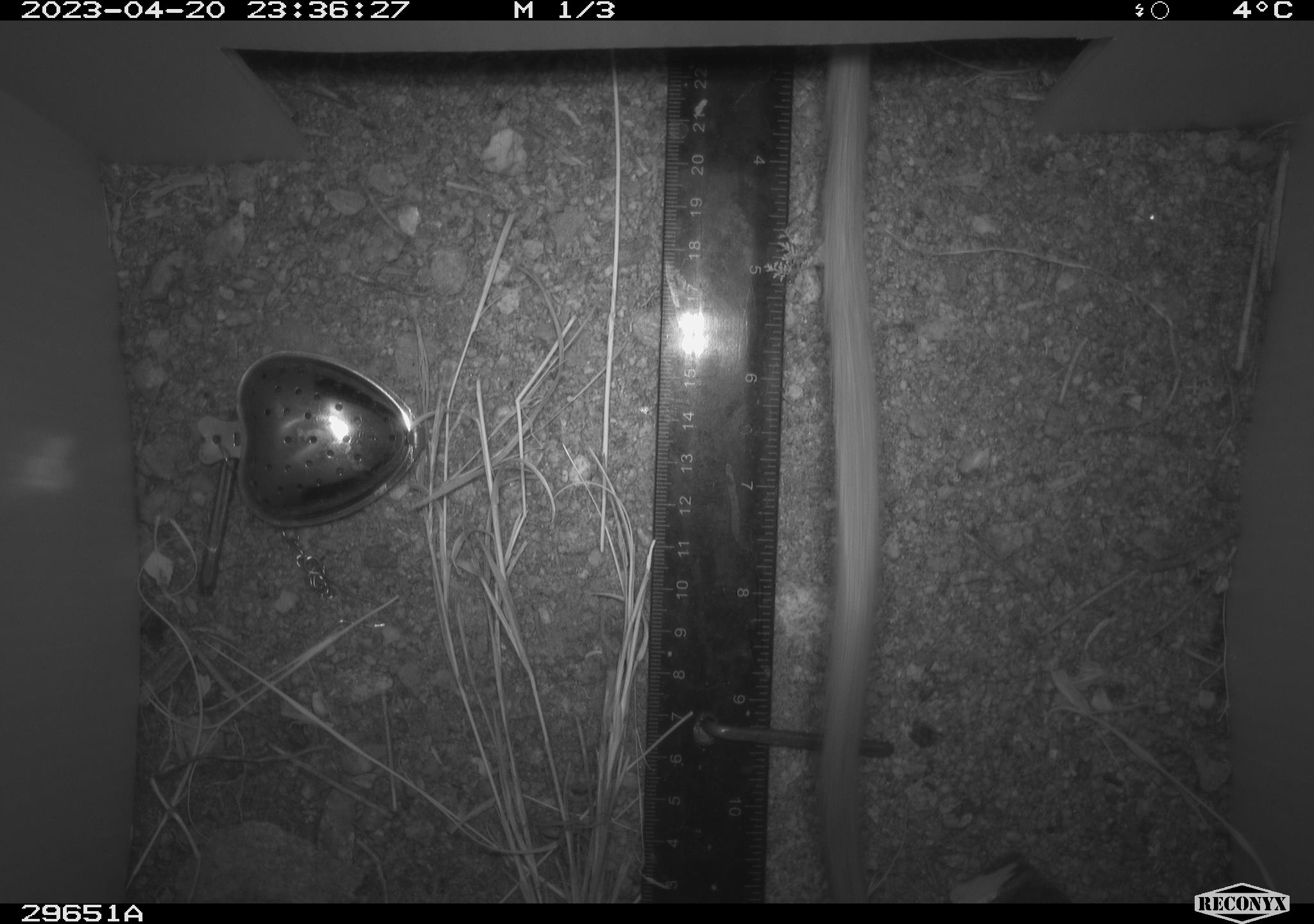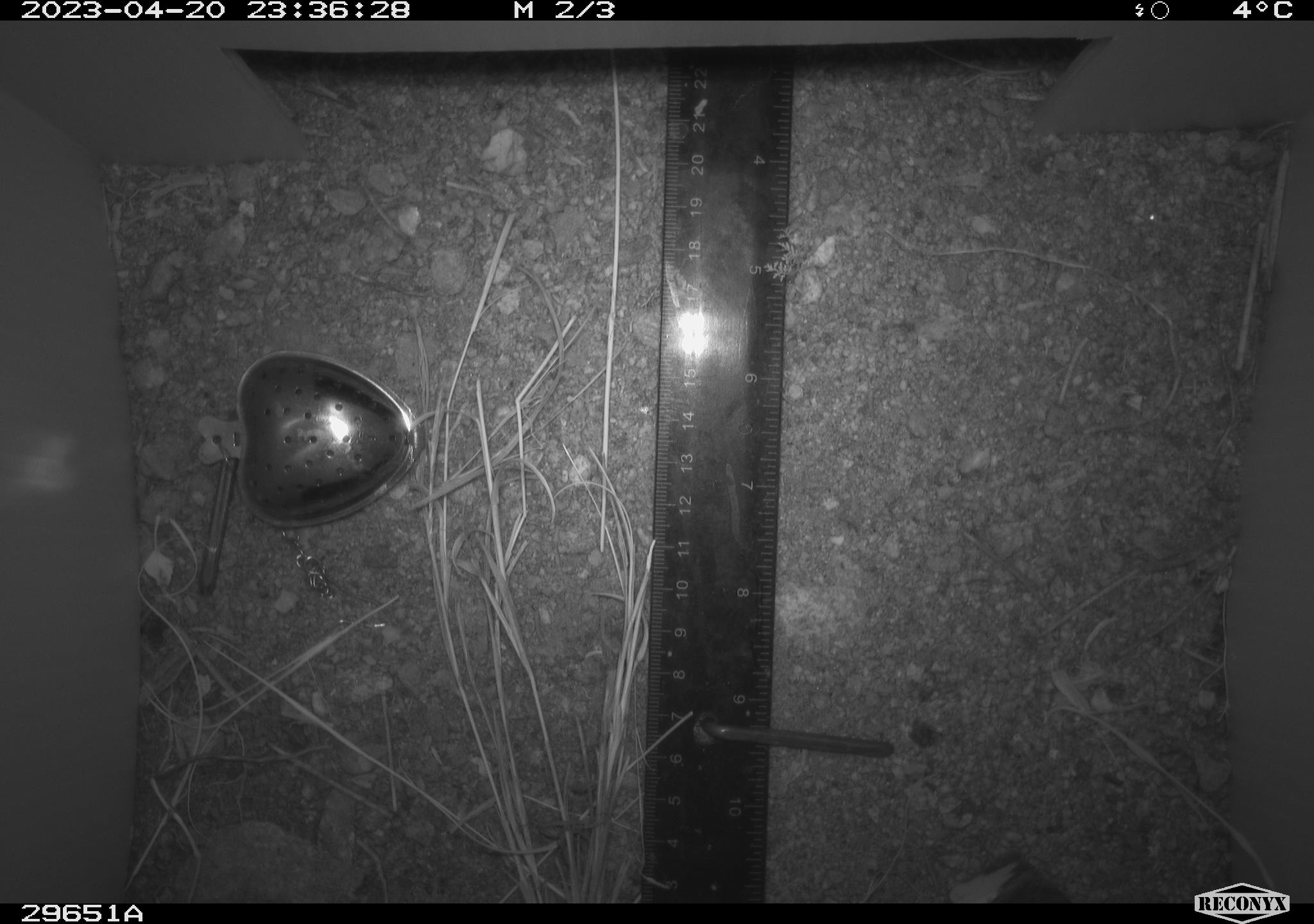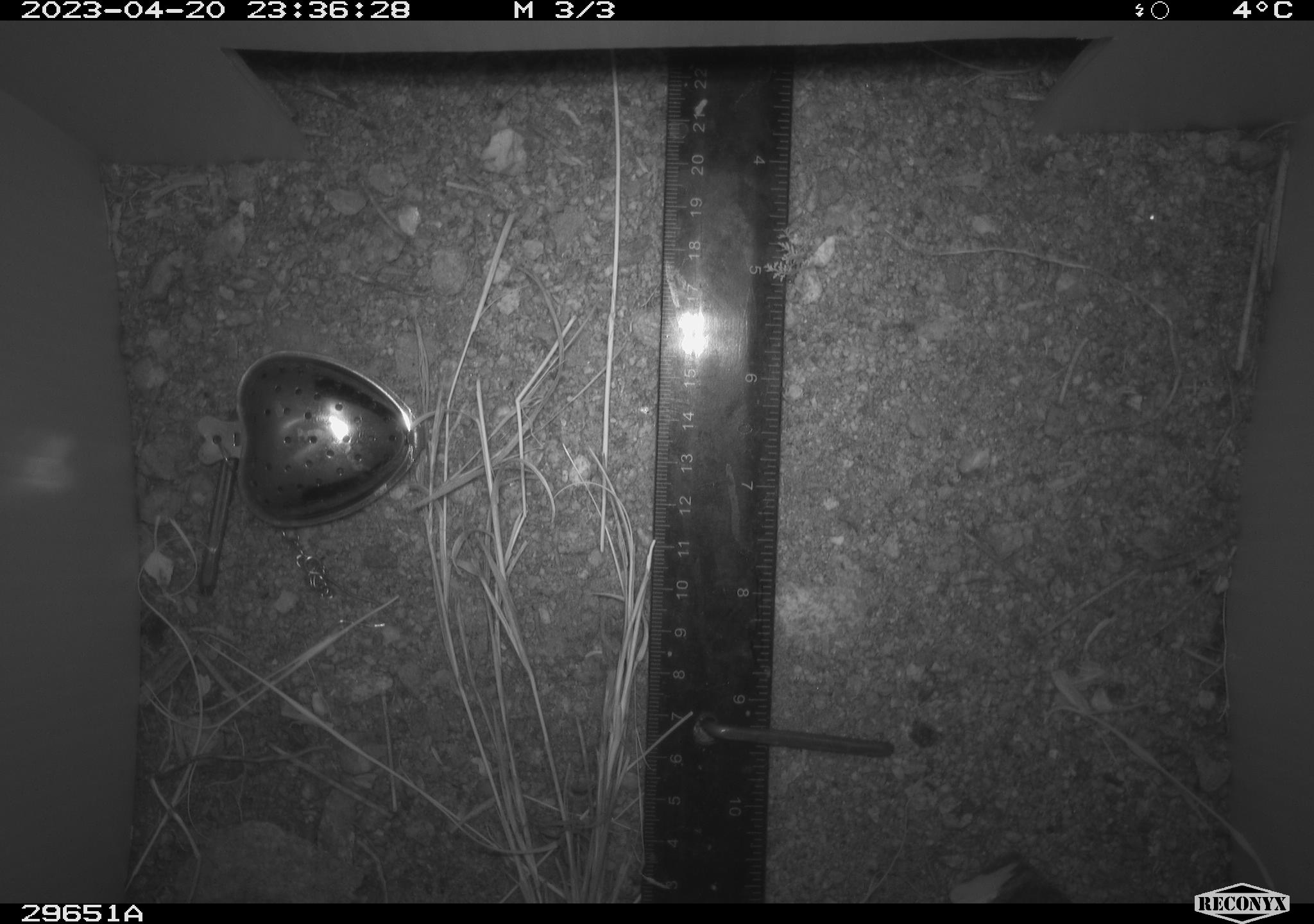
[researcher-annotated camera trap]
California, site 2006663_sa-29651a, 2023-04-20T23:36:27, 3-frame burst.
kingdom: Animalia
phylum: Chordata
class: Mammalia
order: Rodentia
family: Cricetidae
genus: Neotoma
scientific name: Neotoma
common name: pack rat or woodrat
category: neotoma species